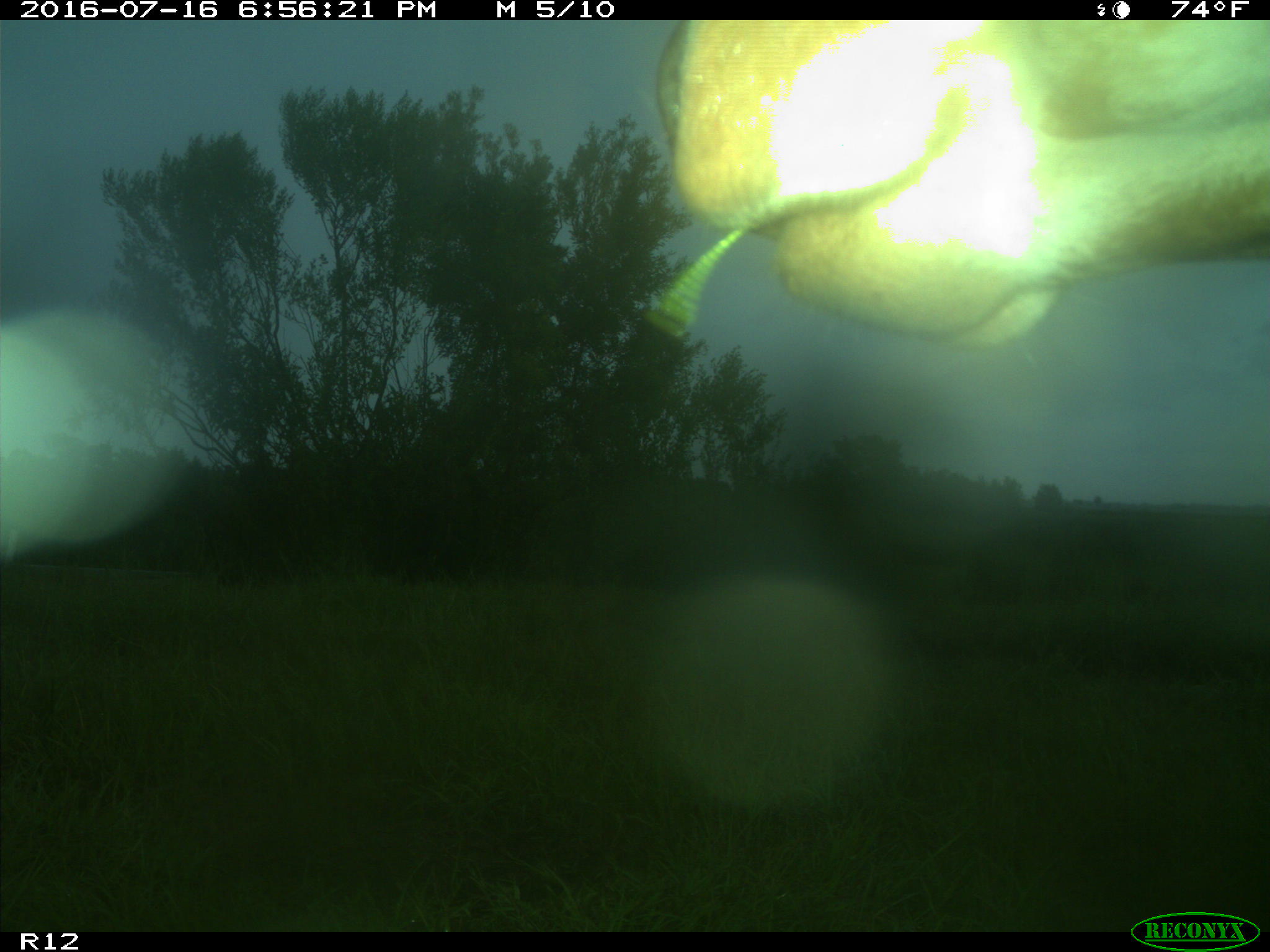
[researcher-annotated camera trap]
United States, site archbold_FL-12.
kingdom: Animalia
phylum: Chordata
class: Mammalia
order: Artiodactyla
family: Bovidae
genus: Bos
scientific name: Bos taurus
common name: domestic cow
Bos taurus (domestic cow).